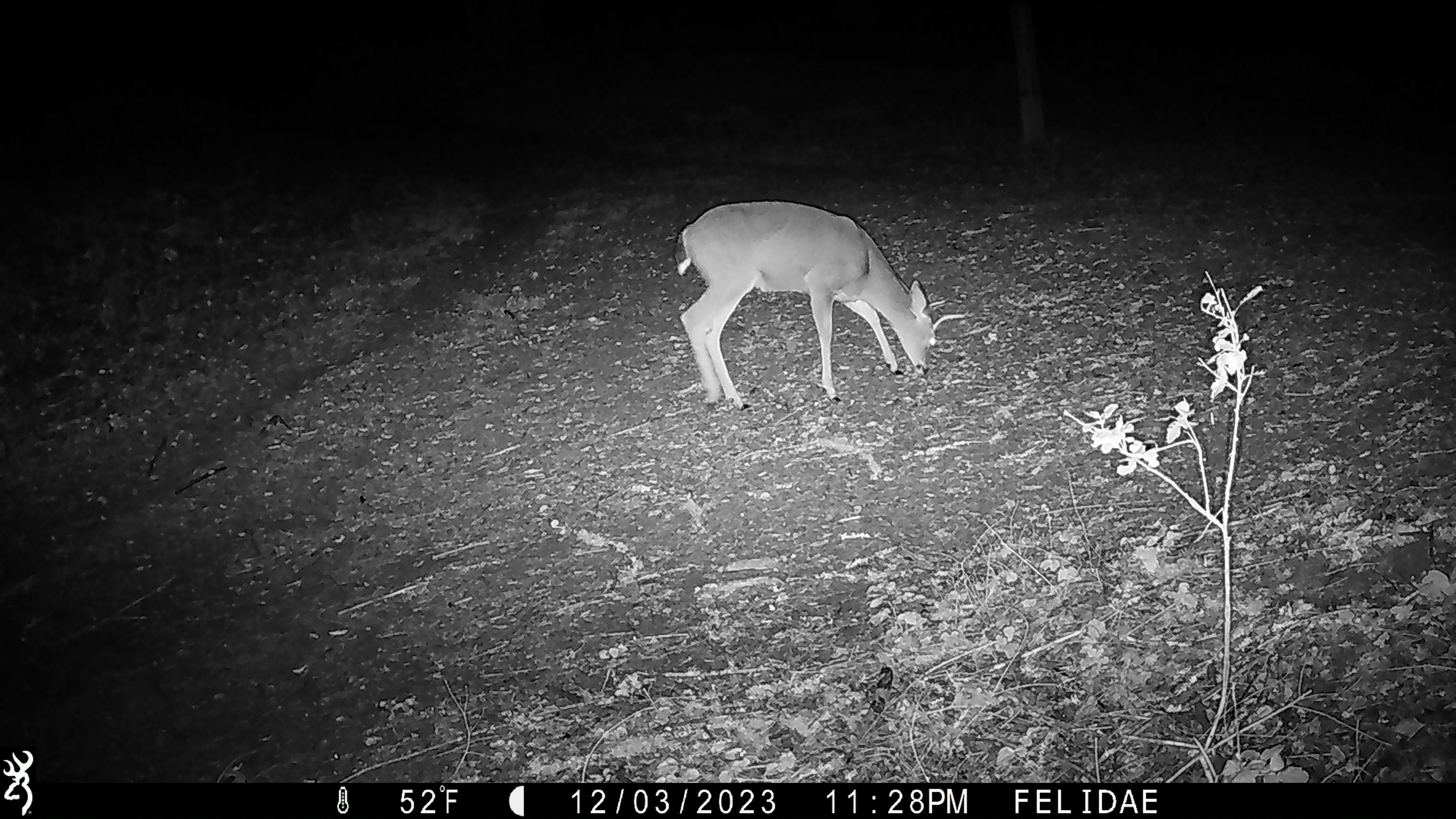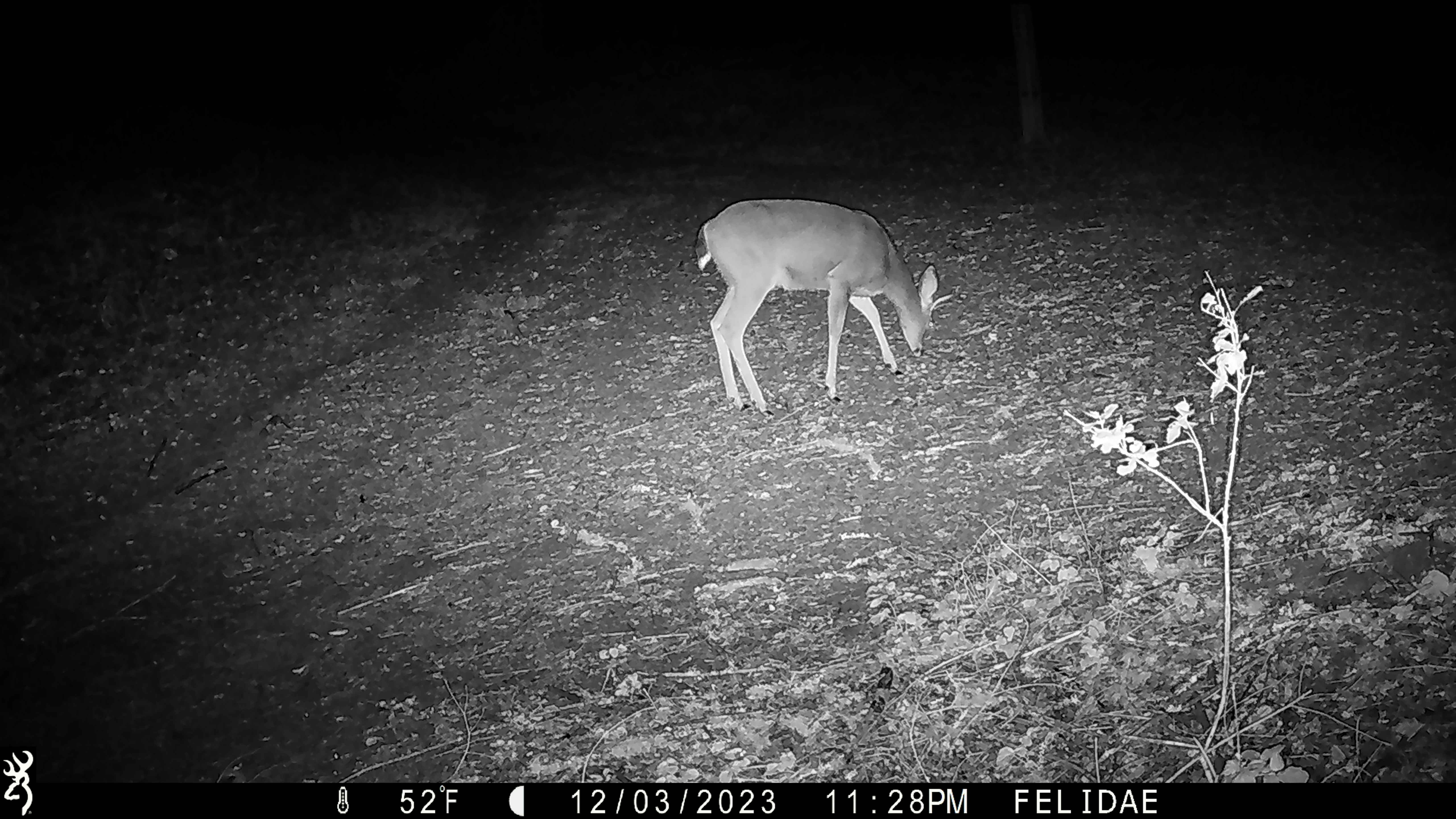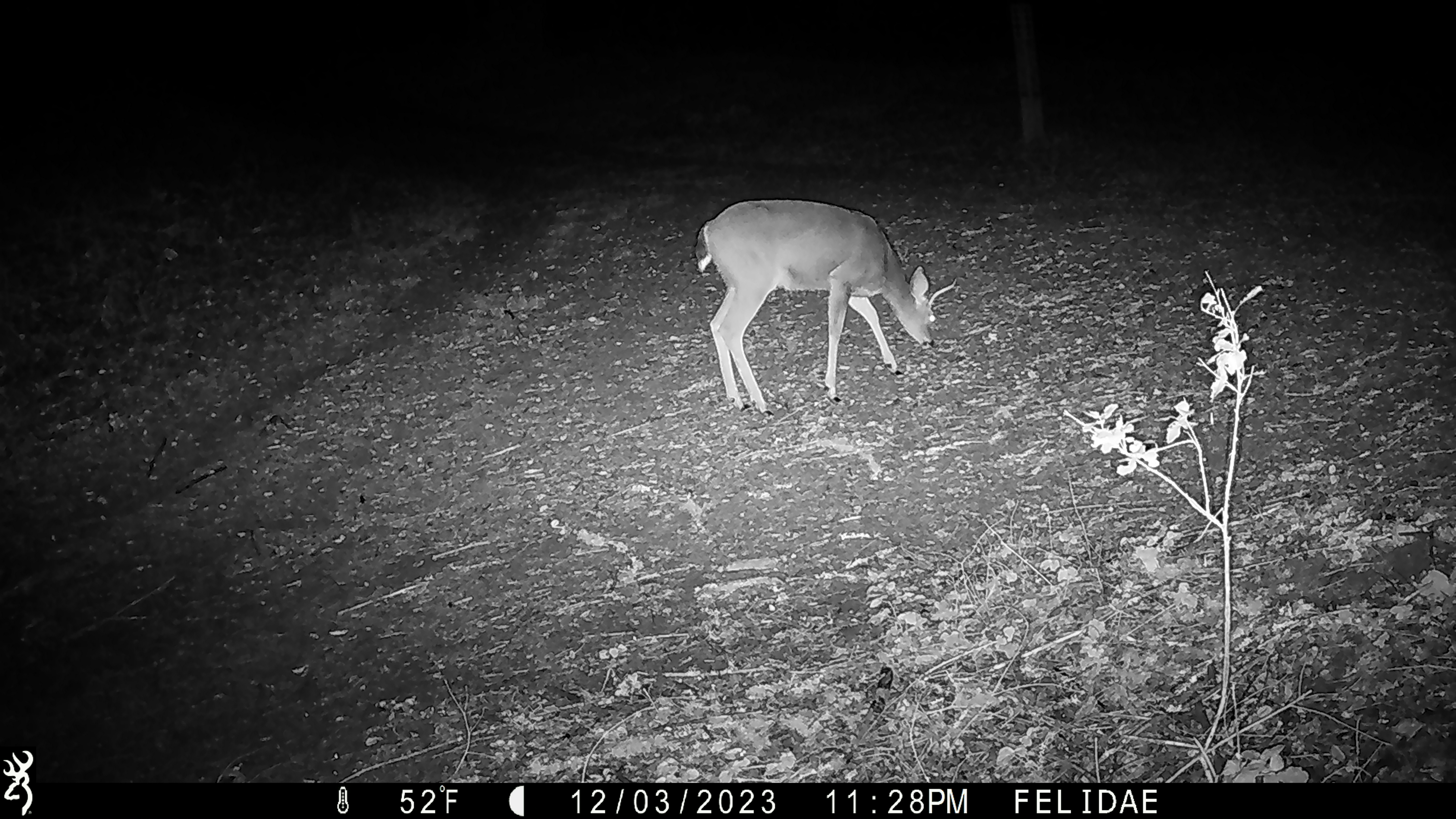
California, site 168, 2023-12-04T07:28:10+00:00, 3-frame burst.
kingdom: Animalia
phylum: Chordata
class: Mammalia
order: Artiodactyla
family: Cervidae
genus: Odocoileus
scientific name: Odocoileus hemionus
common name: mule deer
Mule deer (Odocoileus hemionus).